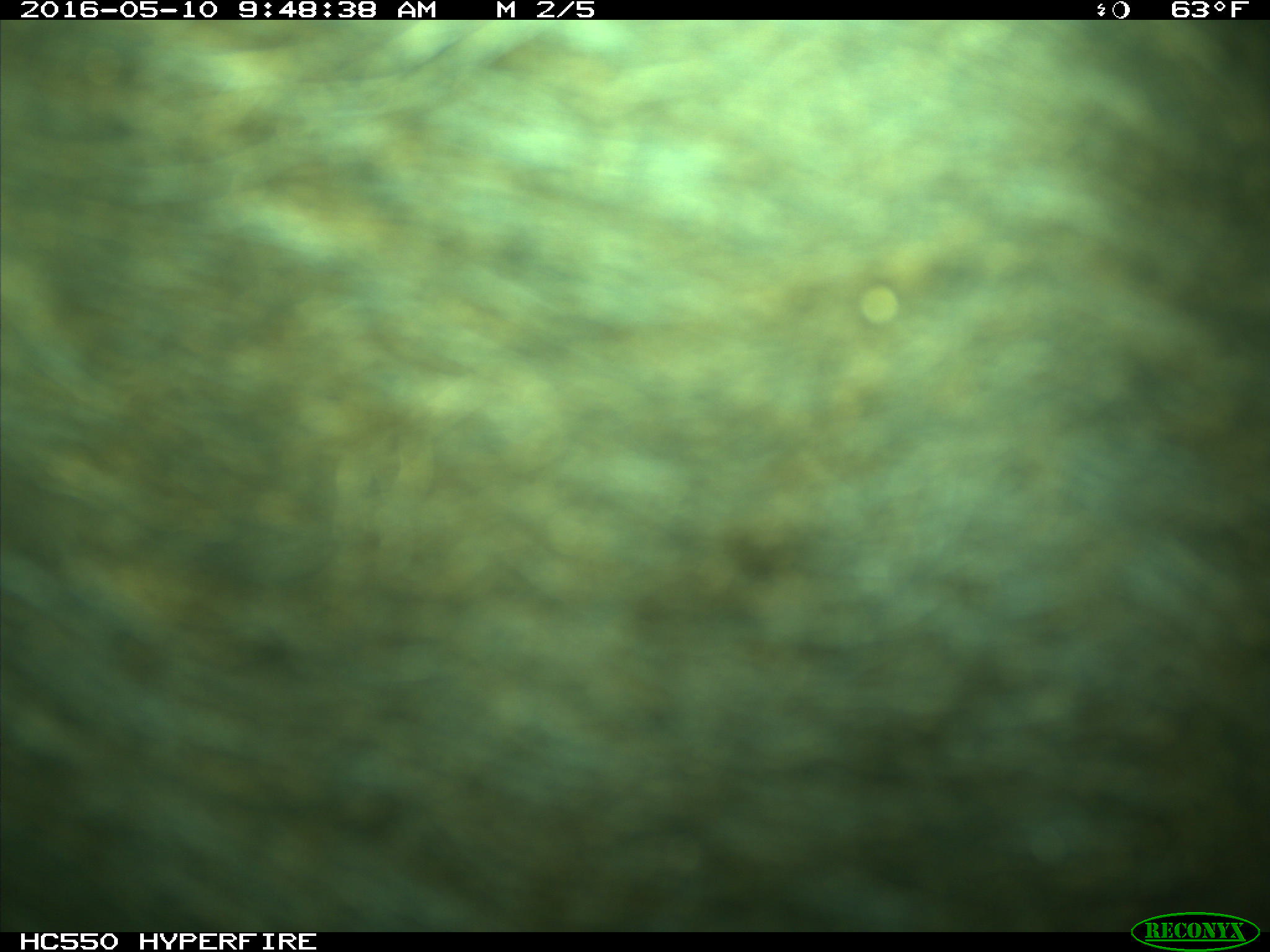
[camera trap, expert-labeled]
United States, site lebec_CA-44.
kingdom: Animalia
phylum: Chordata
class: Mammalia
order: Artiodactyla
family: Bovidae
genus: Bos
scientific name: Bos taurus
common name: domestic cow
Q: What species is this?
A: Bos taurus (domestic cow).